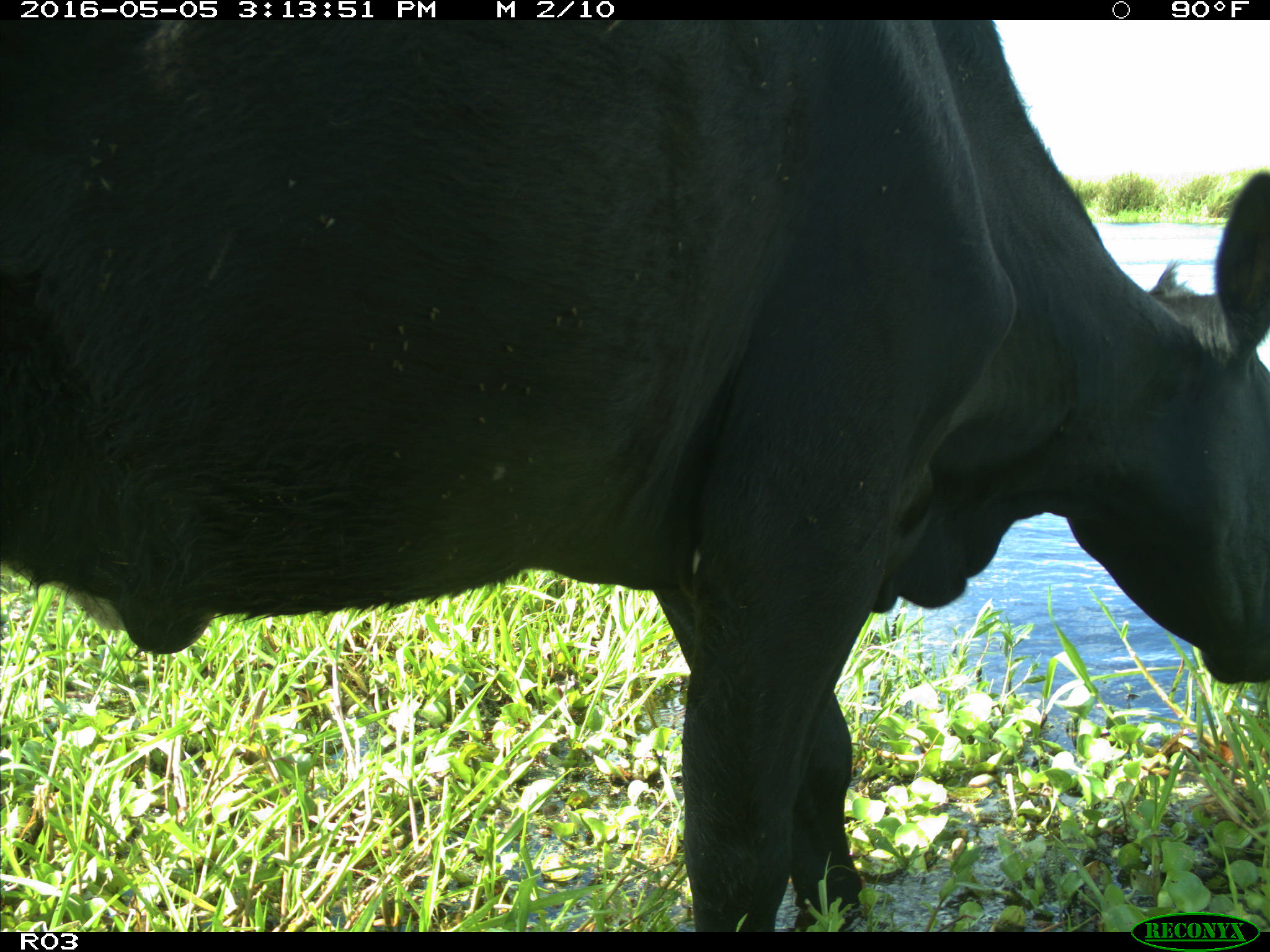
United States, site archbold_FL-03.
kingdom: Animalia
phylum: Chordata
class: Mammalia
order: Artiodactyla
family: Bovidae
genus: Bos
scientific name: Bos taurus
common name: domestic cow